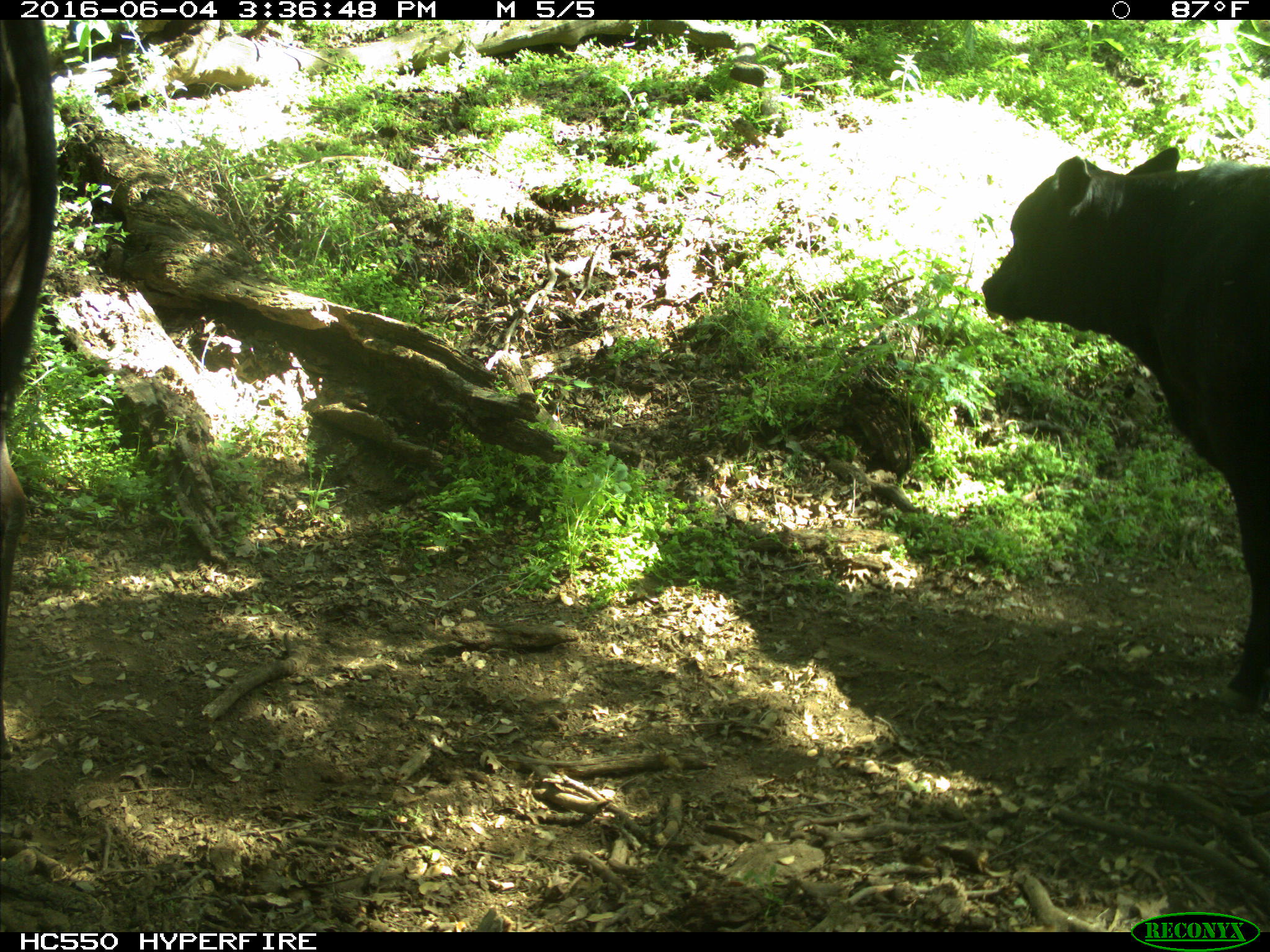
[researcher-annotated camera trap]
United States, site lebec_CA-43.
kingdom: Animalia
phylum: Chordata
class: Mammalia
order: Artiodactyla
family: Bovidae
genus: Bos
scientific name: Bos taurus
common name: domestic cow